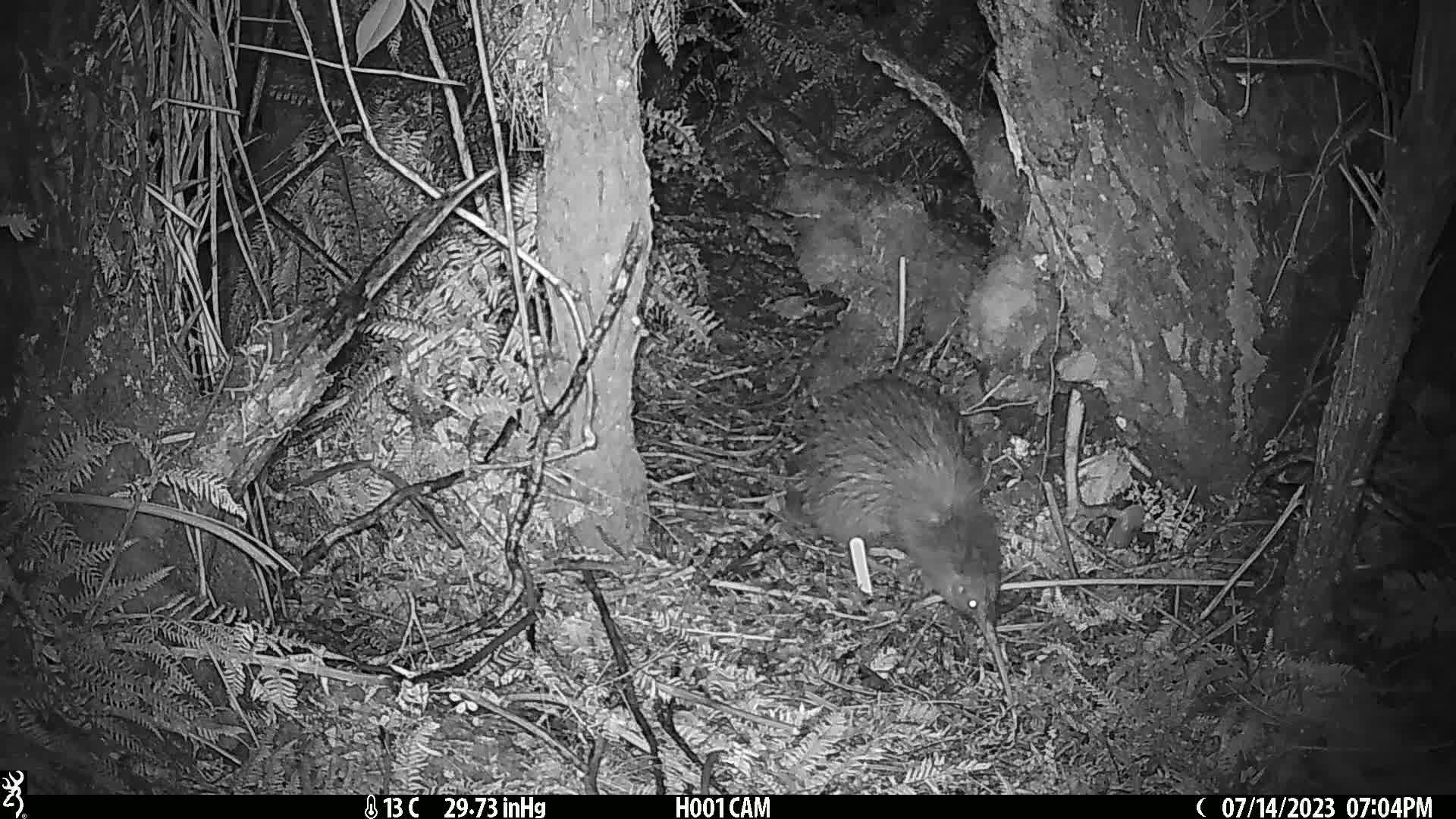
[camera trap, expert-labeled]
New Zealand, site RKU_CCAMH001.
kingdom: Animalia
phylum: Chordata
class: Aves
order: Apterygiformes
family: Apterygidae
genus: Apteryx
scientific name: Apteryx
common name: kiwi